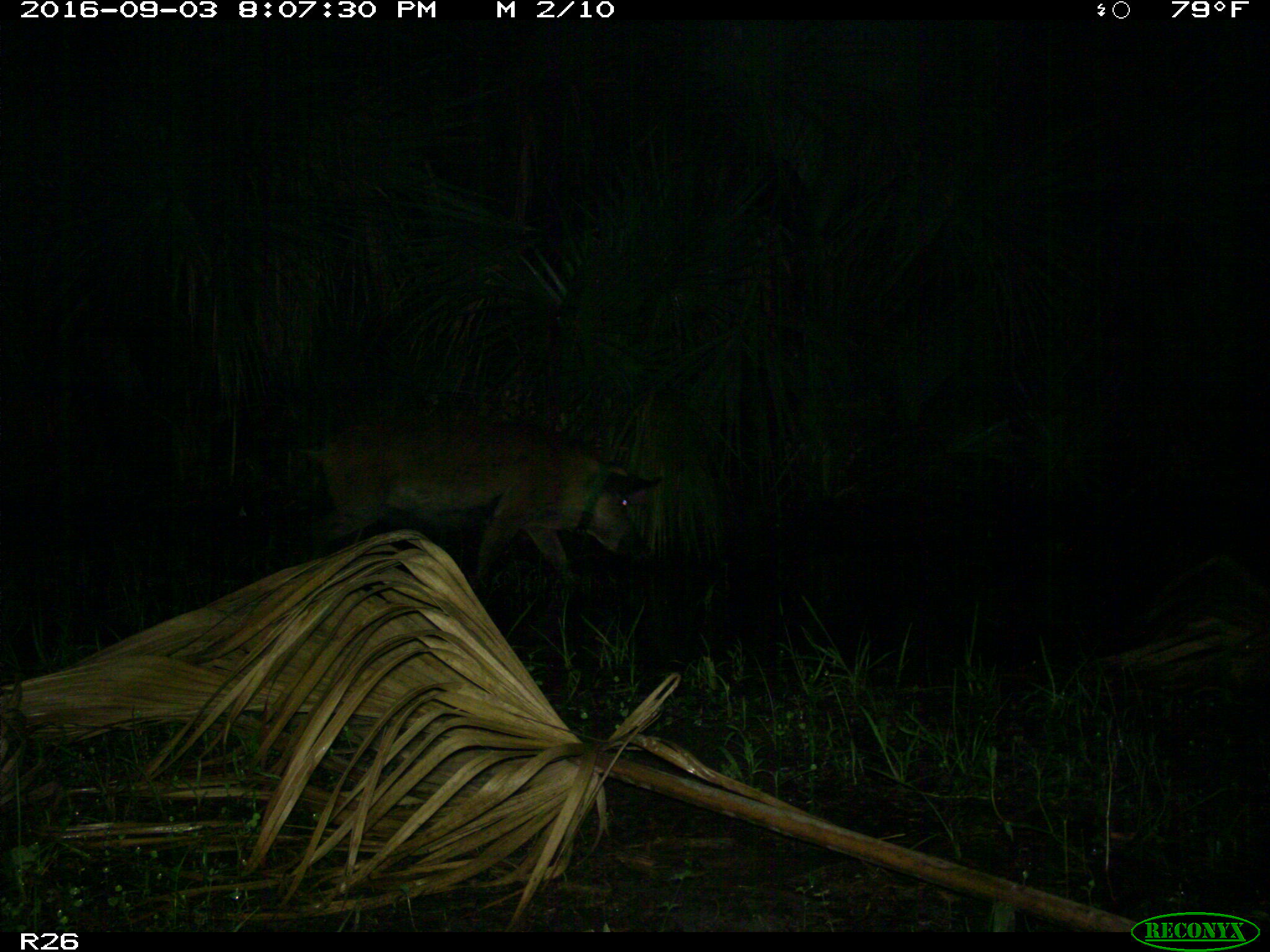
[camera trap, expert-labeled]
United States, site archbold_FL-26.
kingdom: Animalia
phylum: Chordata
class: Mammalia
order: Artiodactyla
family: Suidae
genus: Sus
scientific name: Sus scrofa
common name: wild boar